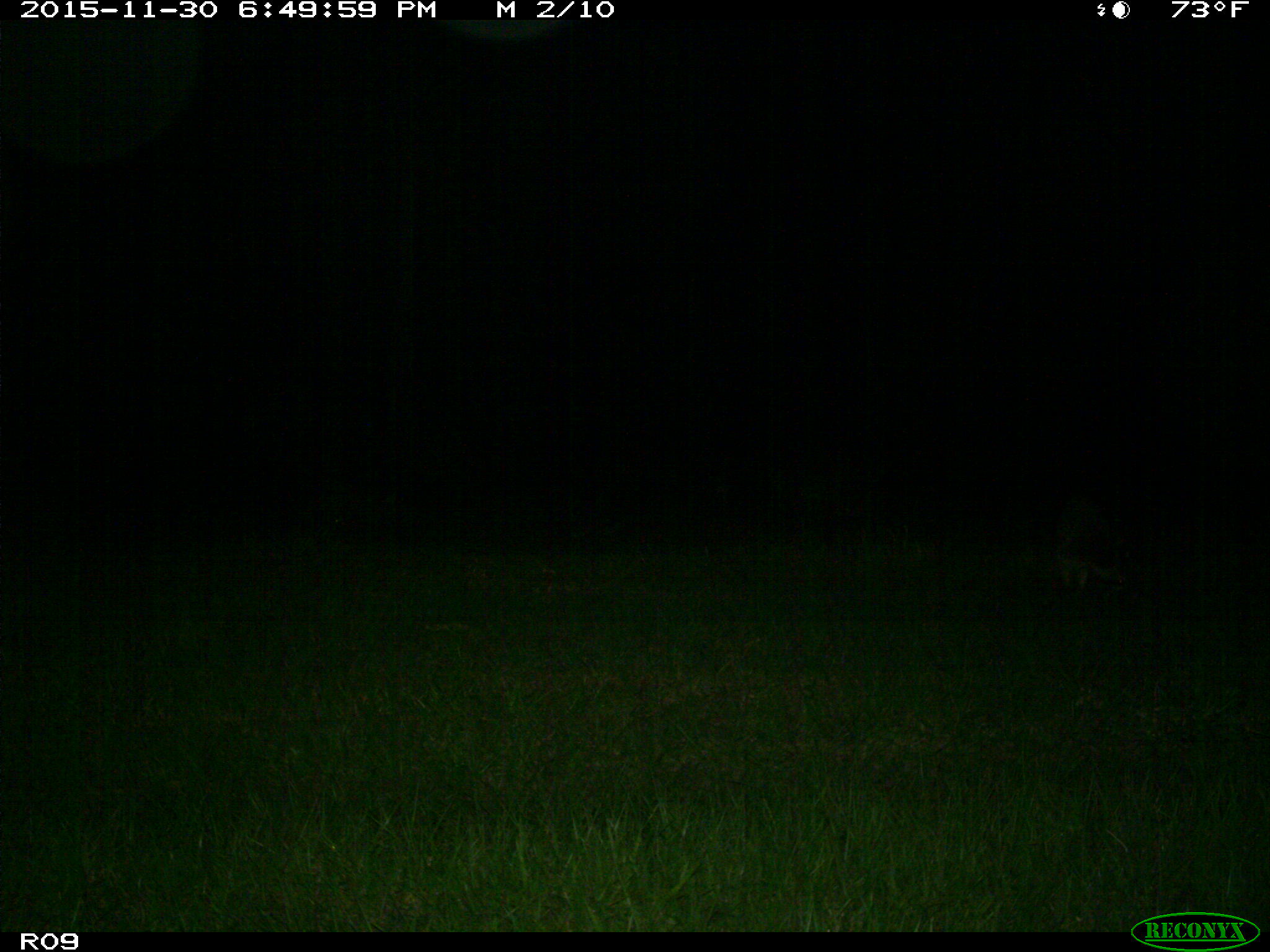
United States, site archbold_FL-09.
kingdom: Animalia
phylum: Chordata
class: Mammalia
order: Carnivora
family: Procyonidae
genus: Procyon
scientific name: Procyon lotor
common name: common raccoon